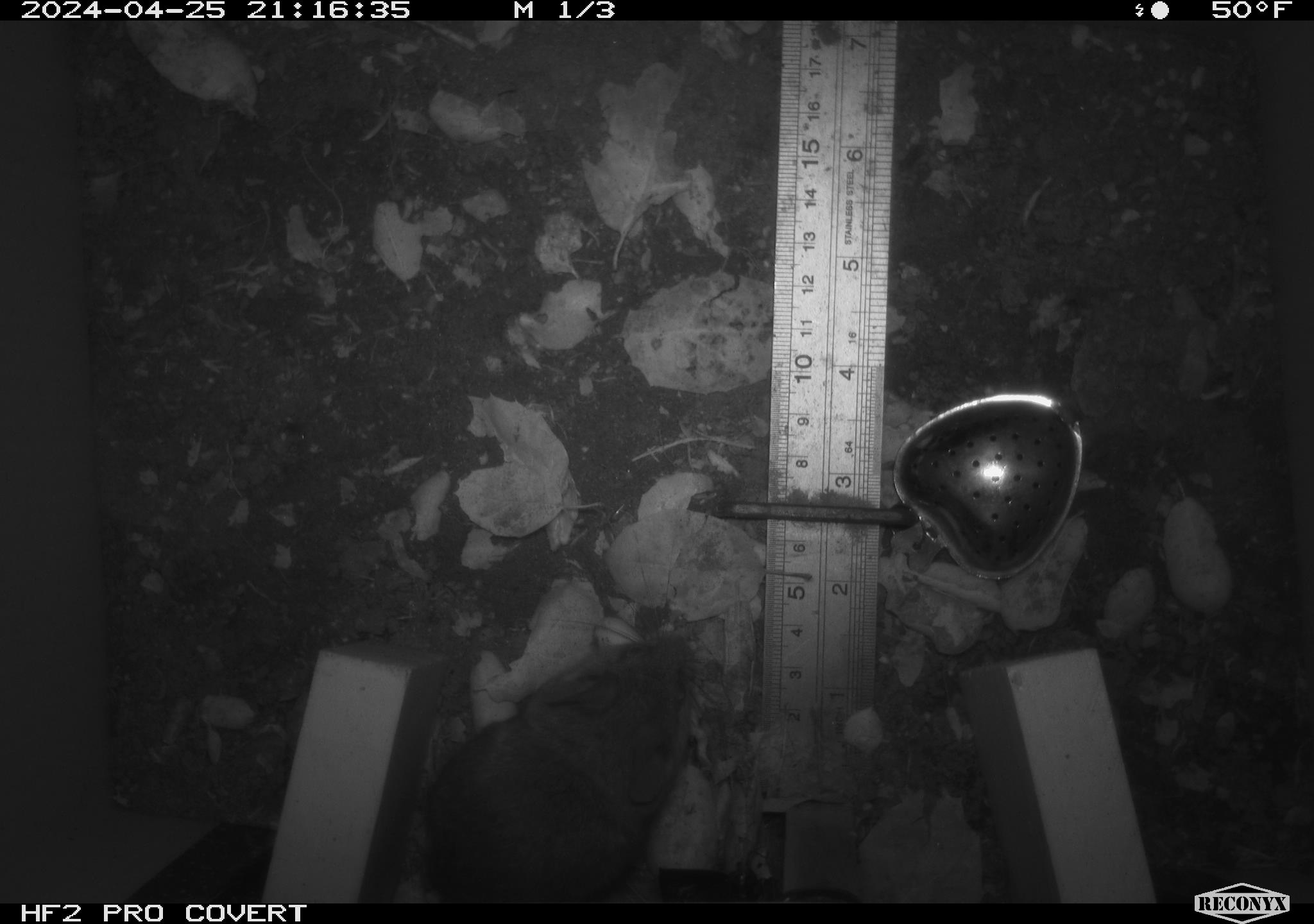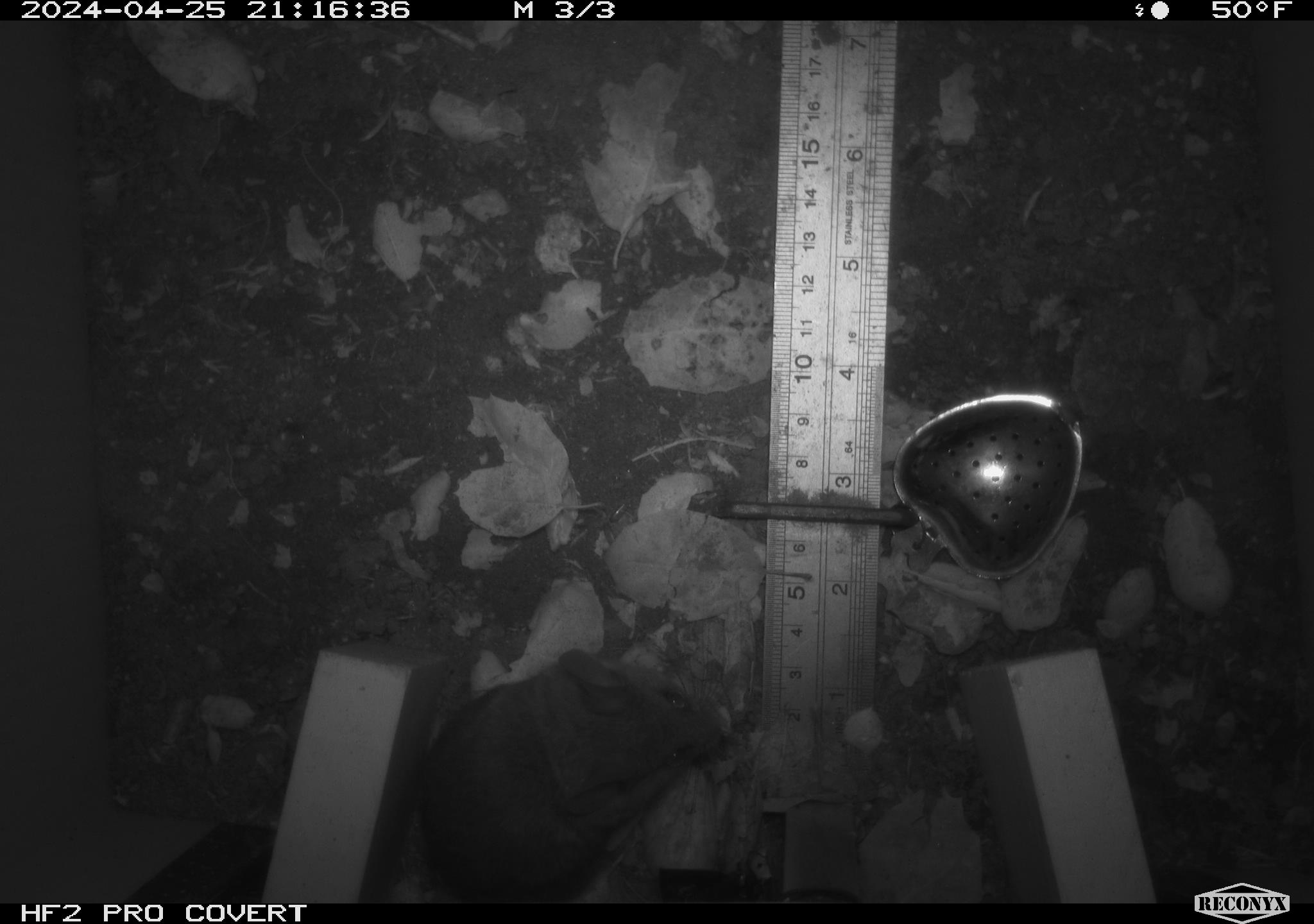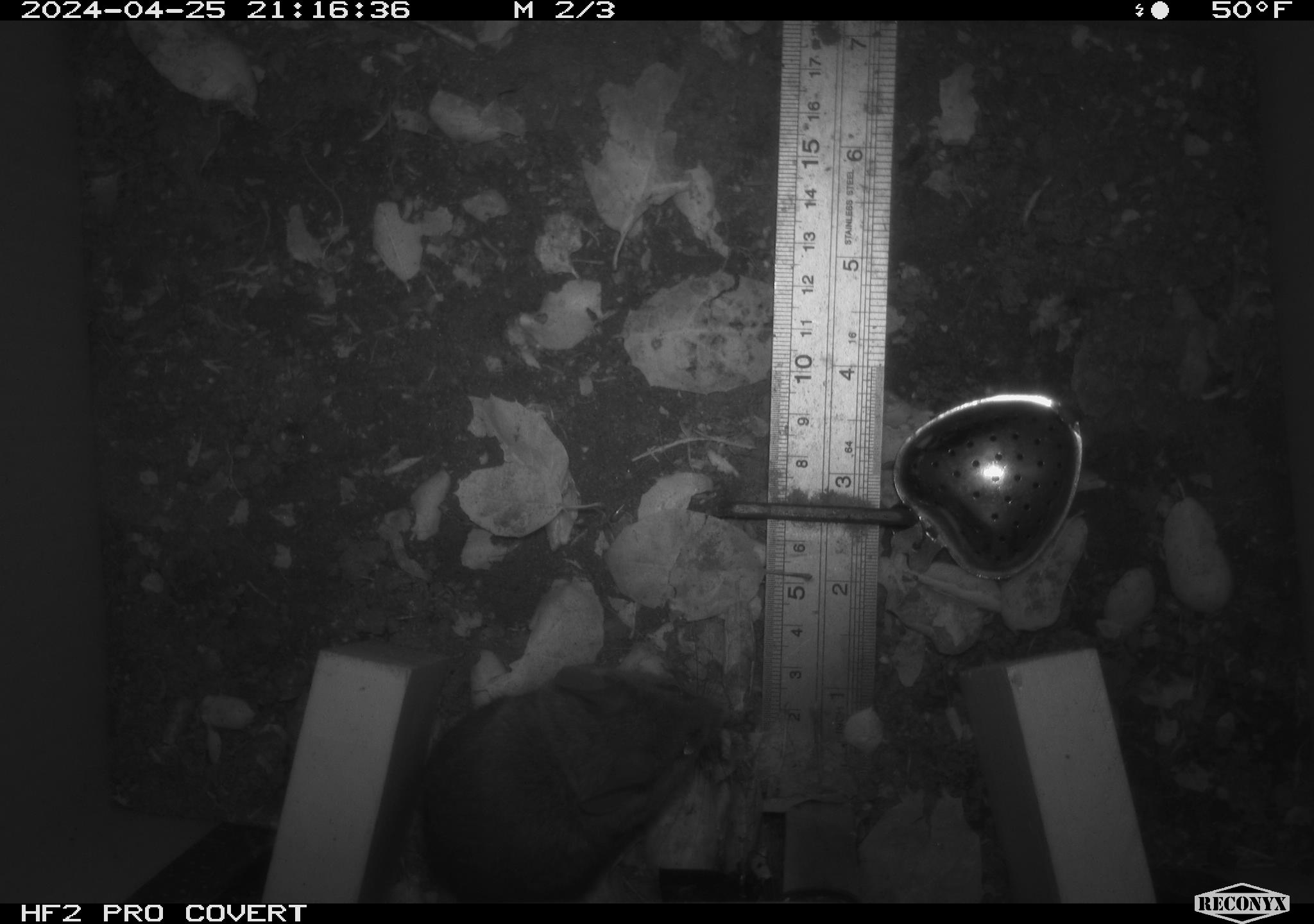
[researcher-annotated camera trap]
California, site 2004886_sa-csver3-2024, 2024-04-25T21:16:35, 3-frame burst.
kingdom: Animalia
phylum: Chordata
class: Mammalia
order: Rodentia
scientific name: Rodentia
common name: rodent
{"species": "rodent (Rodentia)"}